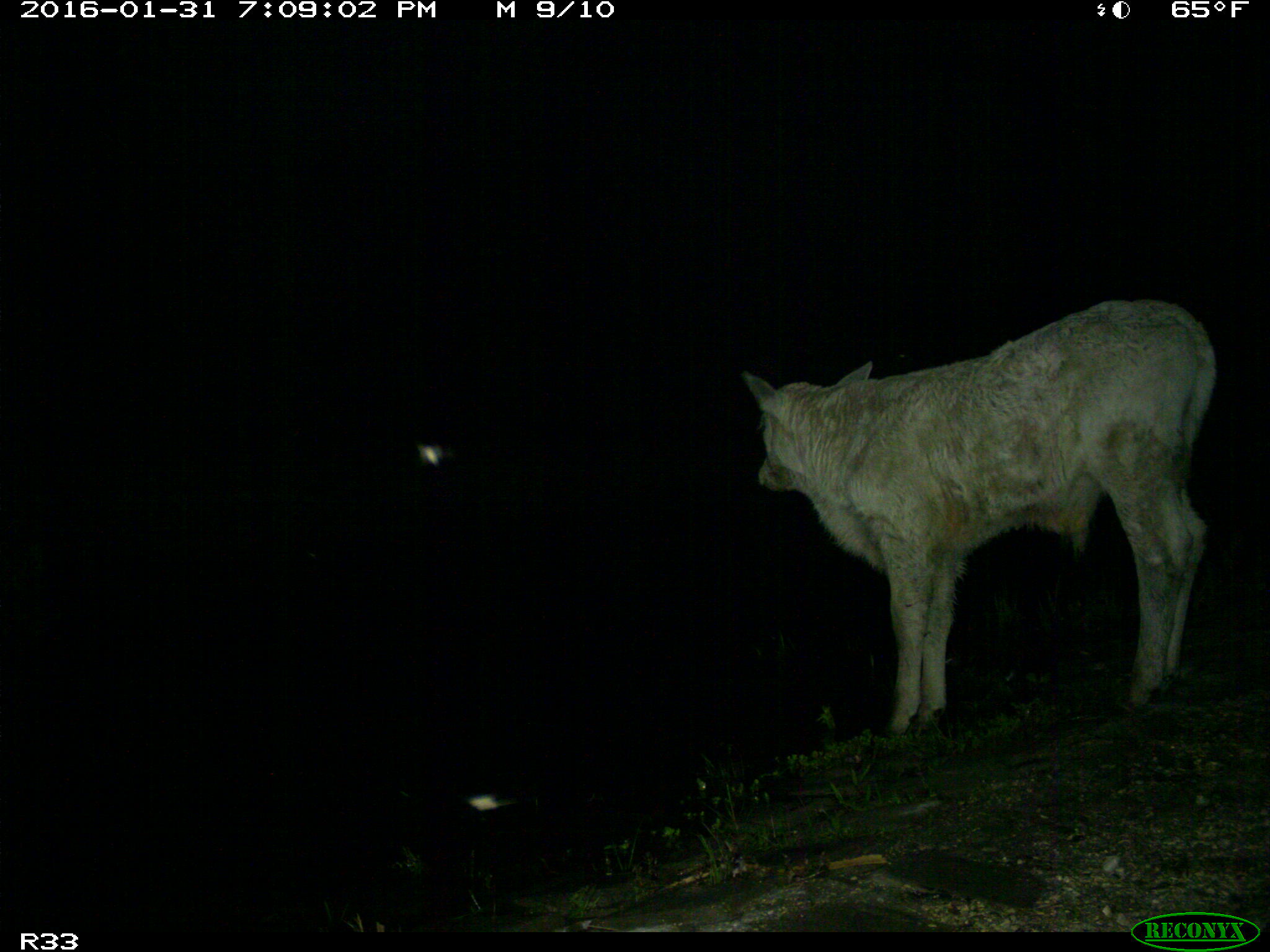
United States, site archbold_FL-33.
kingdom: Animalia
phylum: Chordata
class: Mammalia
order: Artiodactyla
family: Bovidae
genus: Bos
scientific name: Bos taurus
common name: domestic cow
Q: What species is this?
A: Bos taurus (domestic cow).